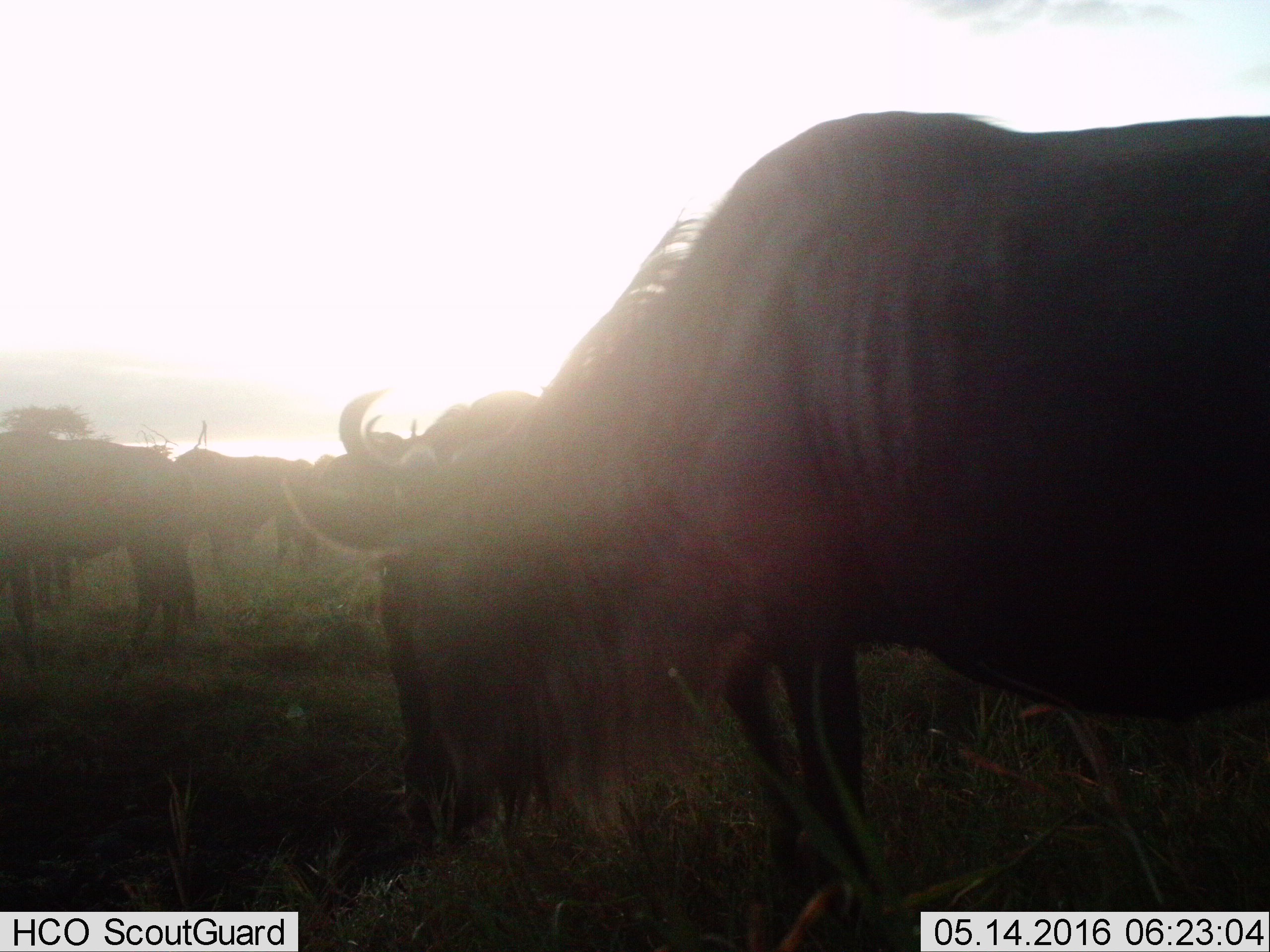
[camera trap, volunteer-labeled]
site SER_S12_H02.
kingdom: Animalia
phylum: Chordata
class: Mammalia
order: Artiodactyla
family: Bovidae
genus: Connochaetes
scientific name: Connochaetes taurinus taurinus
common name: blue wildebeest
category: wildebeestblue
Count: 5.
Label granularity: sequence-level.